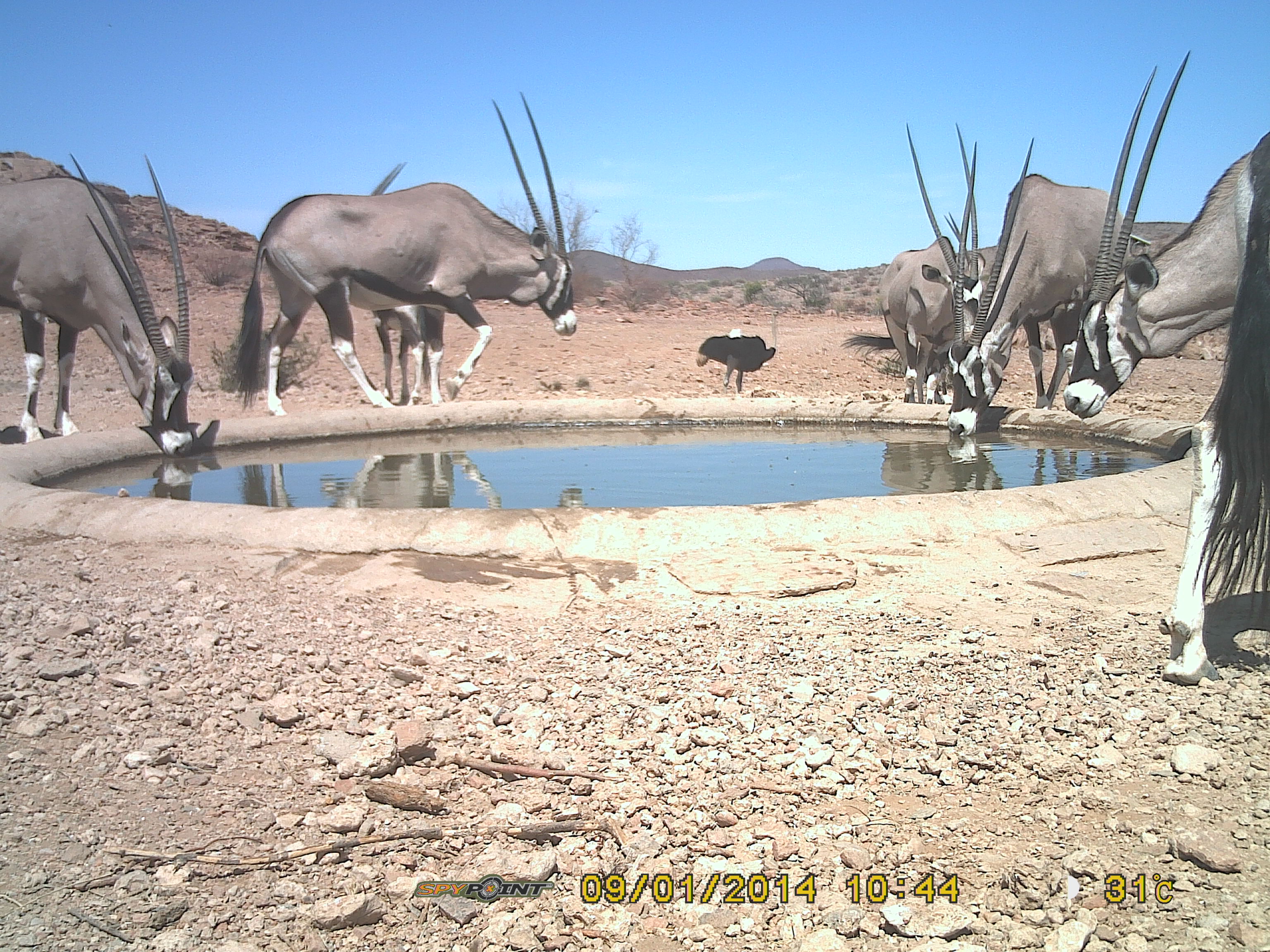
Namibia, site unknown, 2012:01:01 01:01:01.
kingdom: Animalia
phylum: Chordata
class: Mammalia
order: Artiodactyla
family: Bovidae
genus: Oryx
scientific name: Oryx gazella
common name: gemsbok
Oryx gazella (gemsbok).